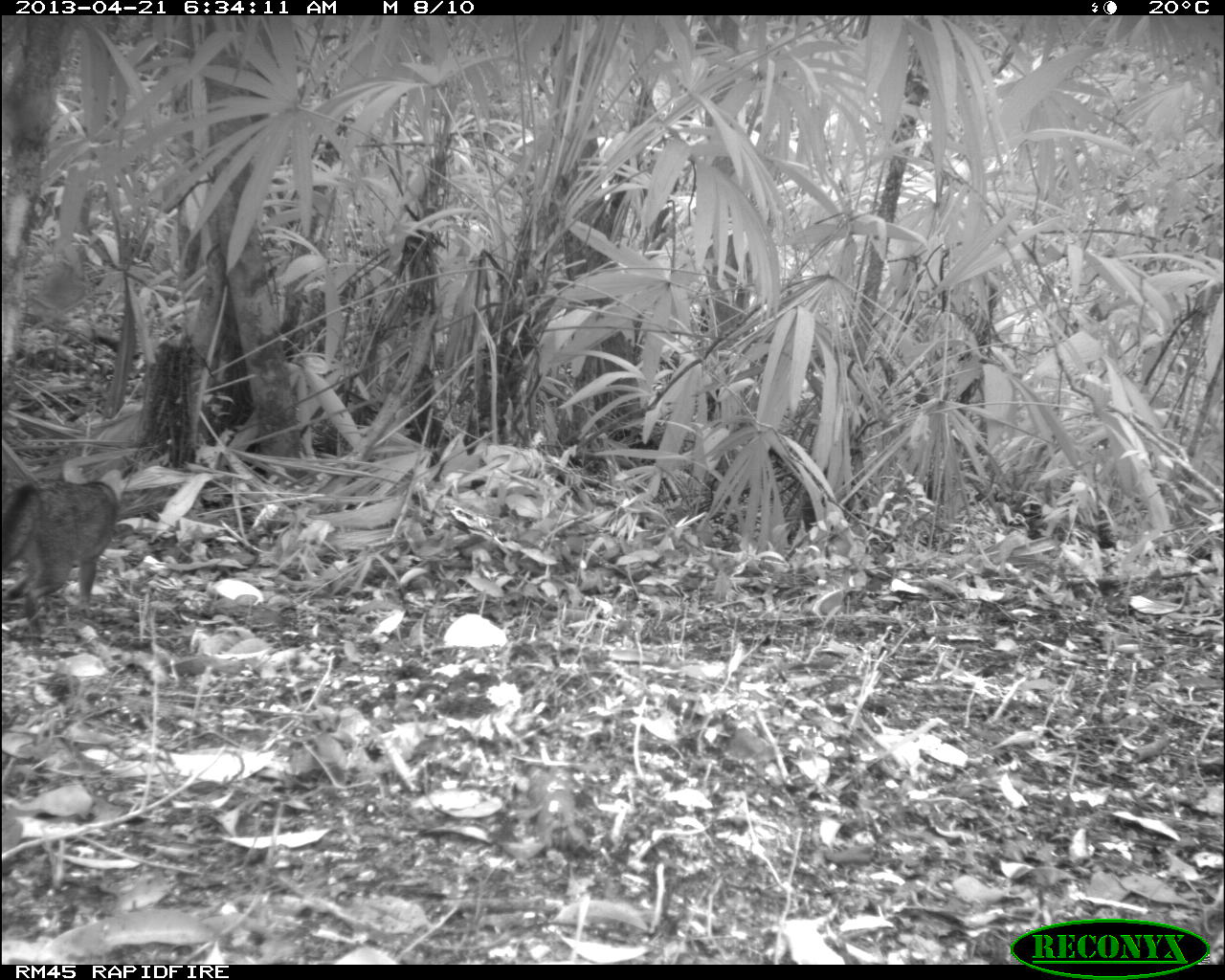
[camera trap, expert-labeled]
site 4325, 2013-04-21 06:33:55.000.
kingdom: Animalia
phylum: Chordata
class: Mammalia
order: Carnivora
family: Canidae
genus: Urocyon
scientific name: Urocyon cinereoargenteus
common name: gray fox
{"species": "Urocyon cinereoargenteus (gray fox)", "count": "1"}